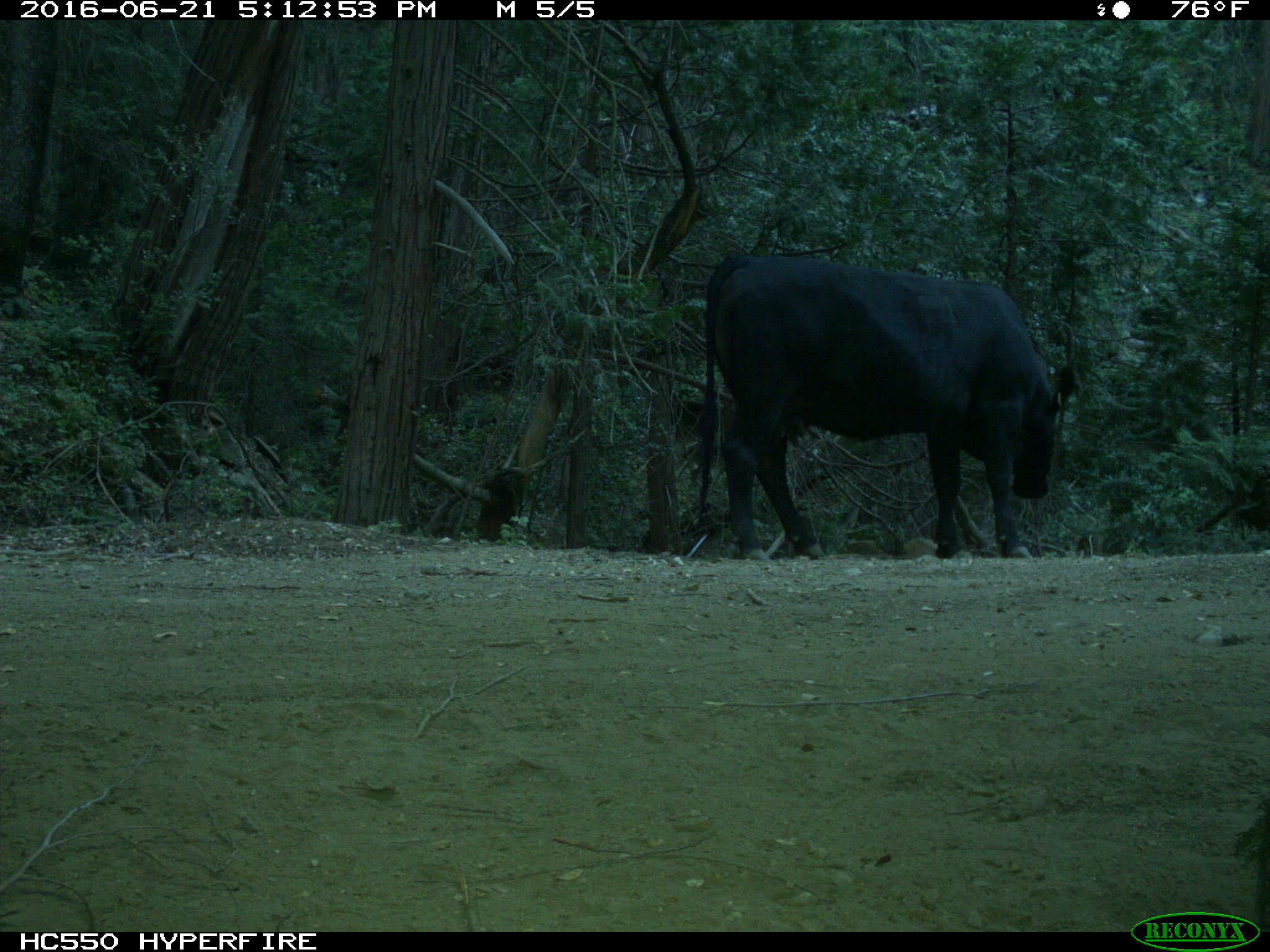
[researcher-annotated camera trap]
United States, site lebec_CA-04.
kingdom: Animalia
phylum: Chordata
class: Mammalia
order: Artiodactyla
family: Bovidae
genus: Bos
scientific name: Bos taurus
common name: domestic cow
Bos taurus (domestic cow).